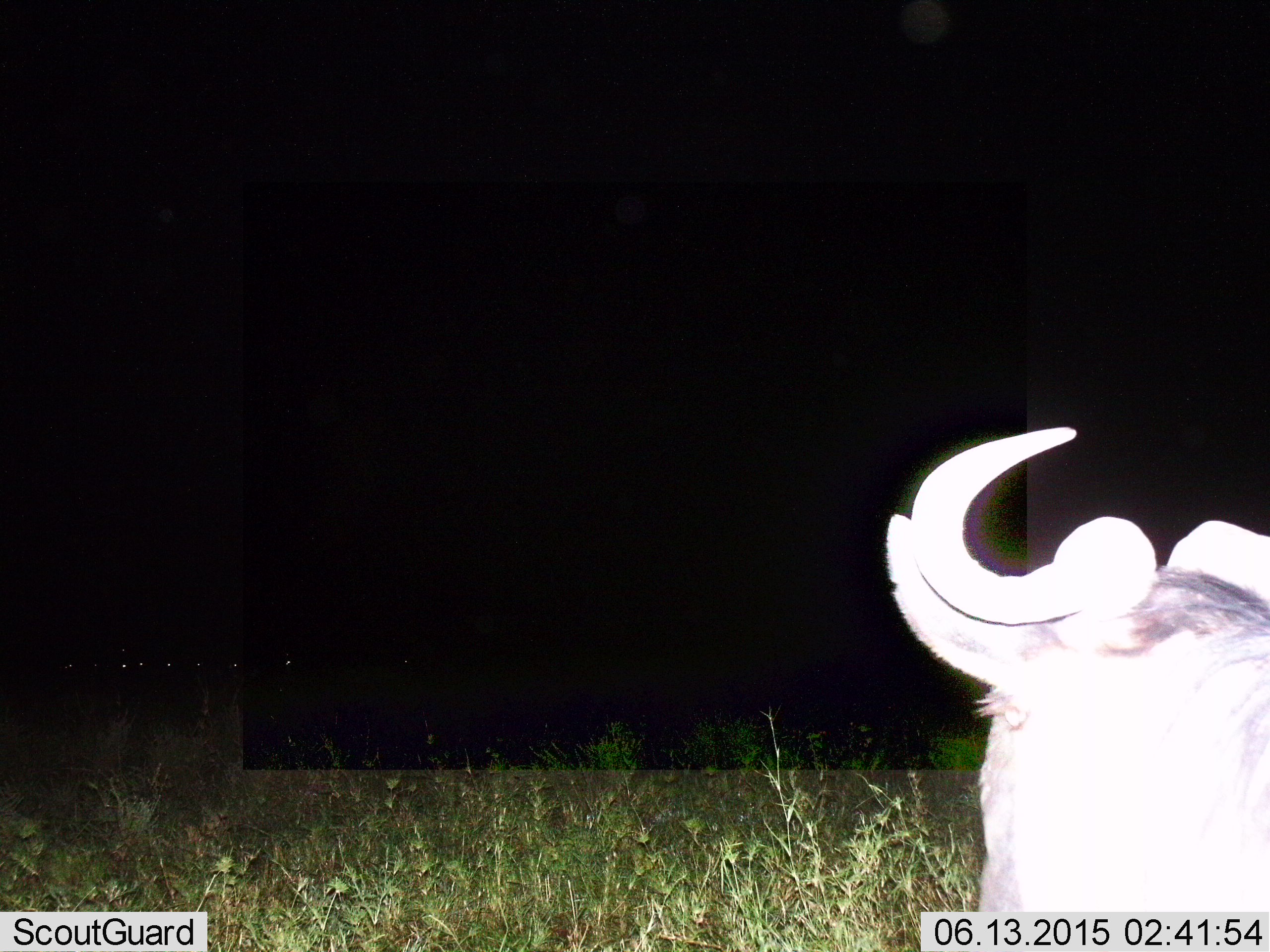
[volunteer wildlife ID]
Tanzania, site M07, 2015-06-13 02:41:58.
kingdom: Animalia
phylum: Chordata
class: Mammalia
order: Artiodactyla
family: Bovidae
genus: Connochaetes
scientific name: Connochaetes taurinus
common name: blue wildebeest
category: wildebeest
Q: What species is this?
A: Wildebeest (blue wildebeest) (Connochaetes taurinus).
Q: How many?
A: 1.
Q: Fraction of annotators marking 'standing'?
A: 73%.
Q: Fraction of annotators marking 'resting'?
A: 27%.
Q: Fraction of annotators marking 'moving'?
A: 0%.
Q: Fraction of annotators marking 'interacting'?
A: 9%.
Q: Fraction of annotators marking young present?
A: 0%.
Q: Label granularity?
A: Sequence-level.